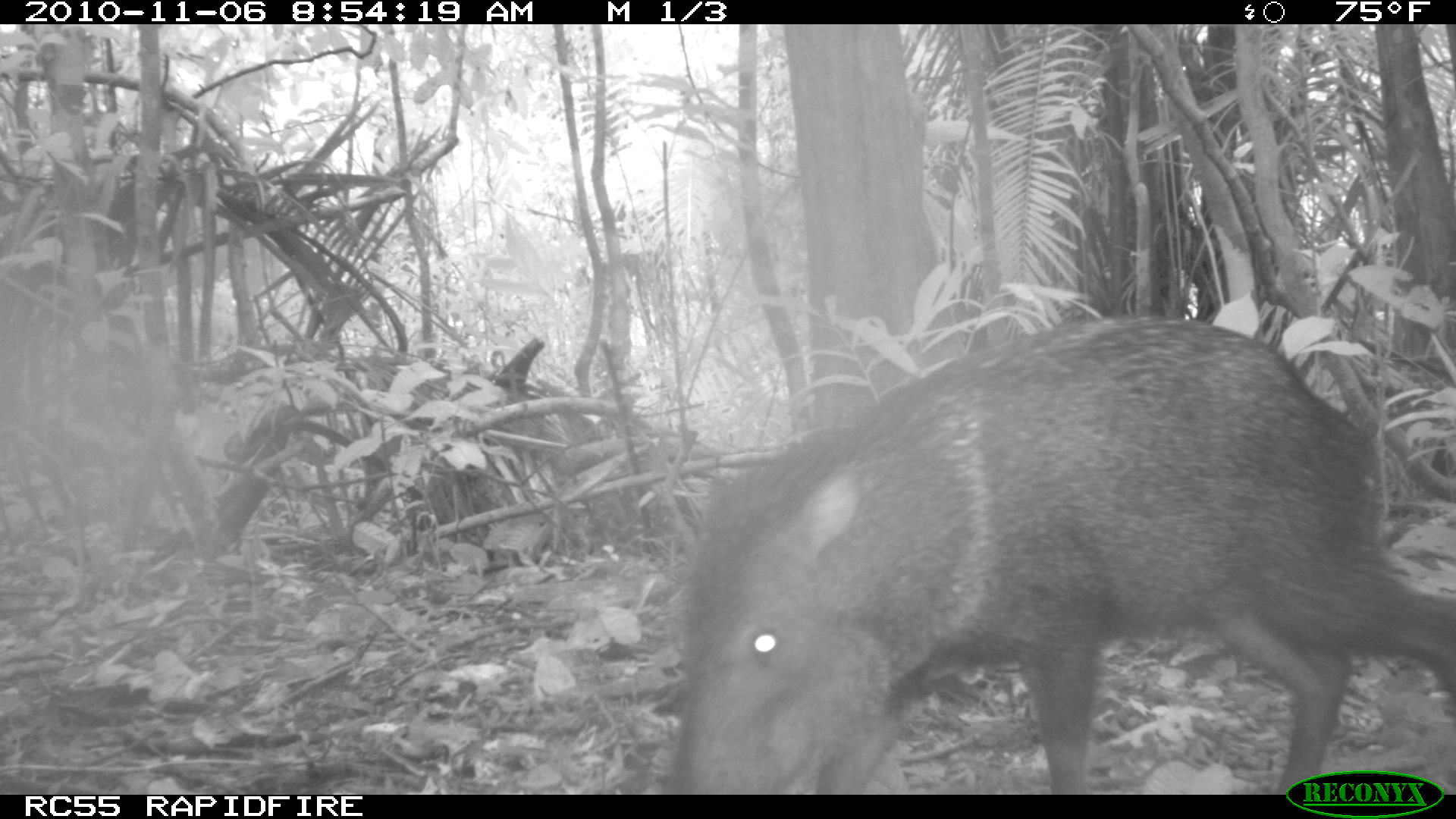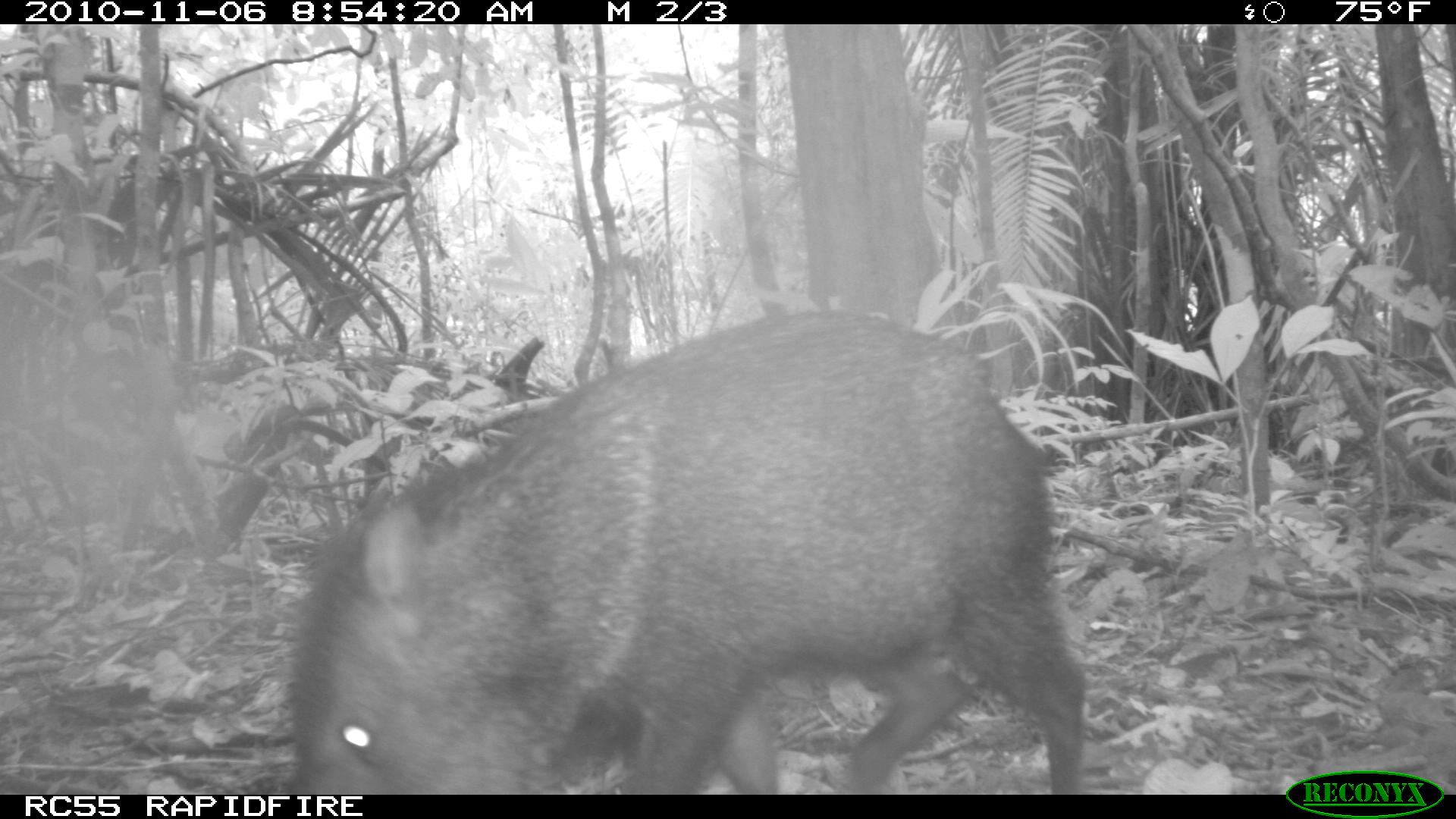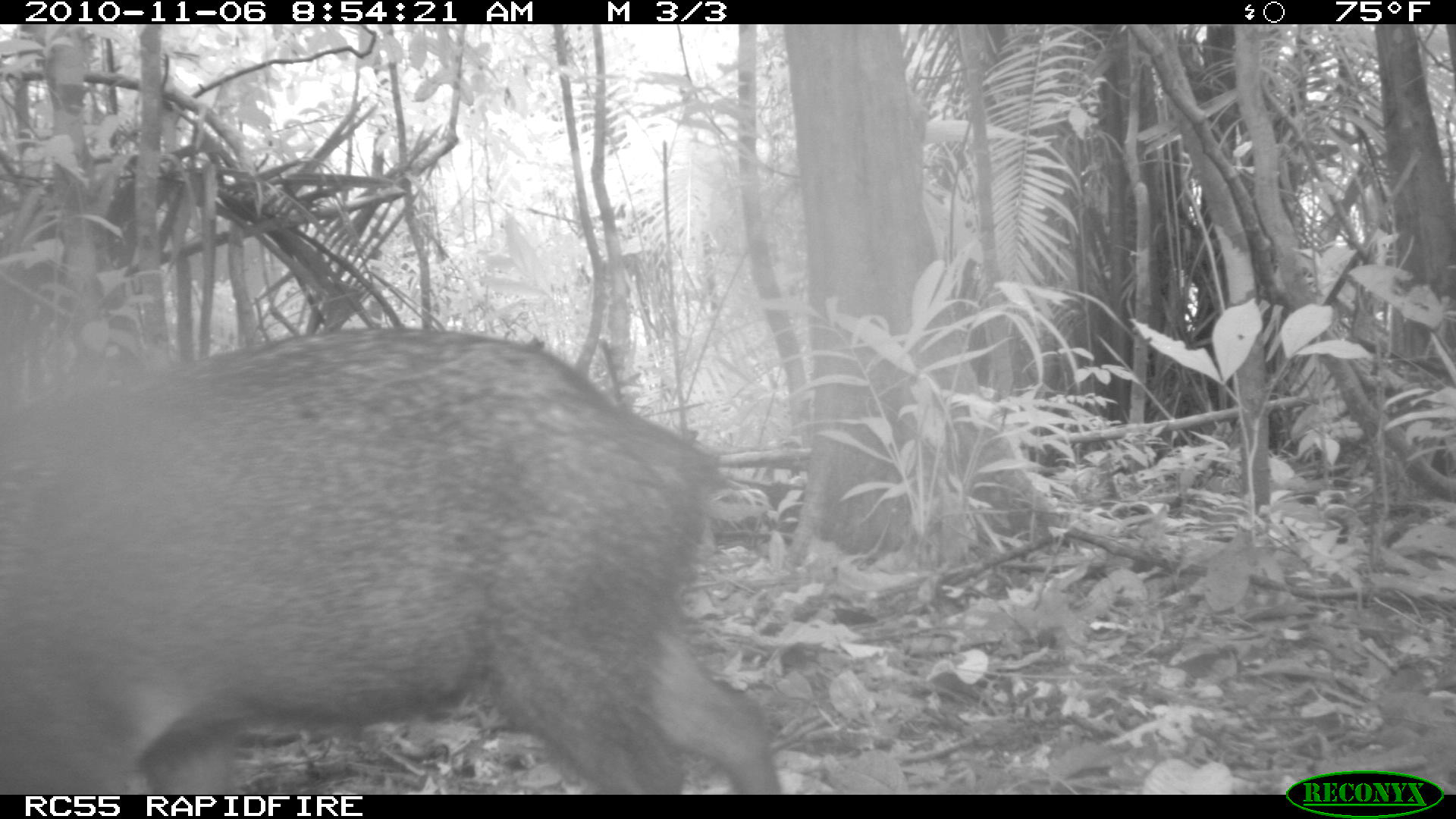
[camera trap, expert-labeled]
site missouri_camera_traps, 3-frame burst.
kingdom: Animalia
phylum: Chordata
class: Mammalia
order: Artiodactyla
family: Tayassuidae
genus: Pecari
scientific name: Pecari tajacu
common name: collared peccary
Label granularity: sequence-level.